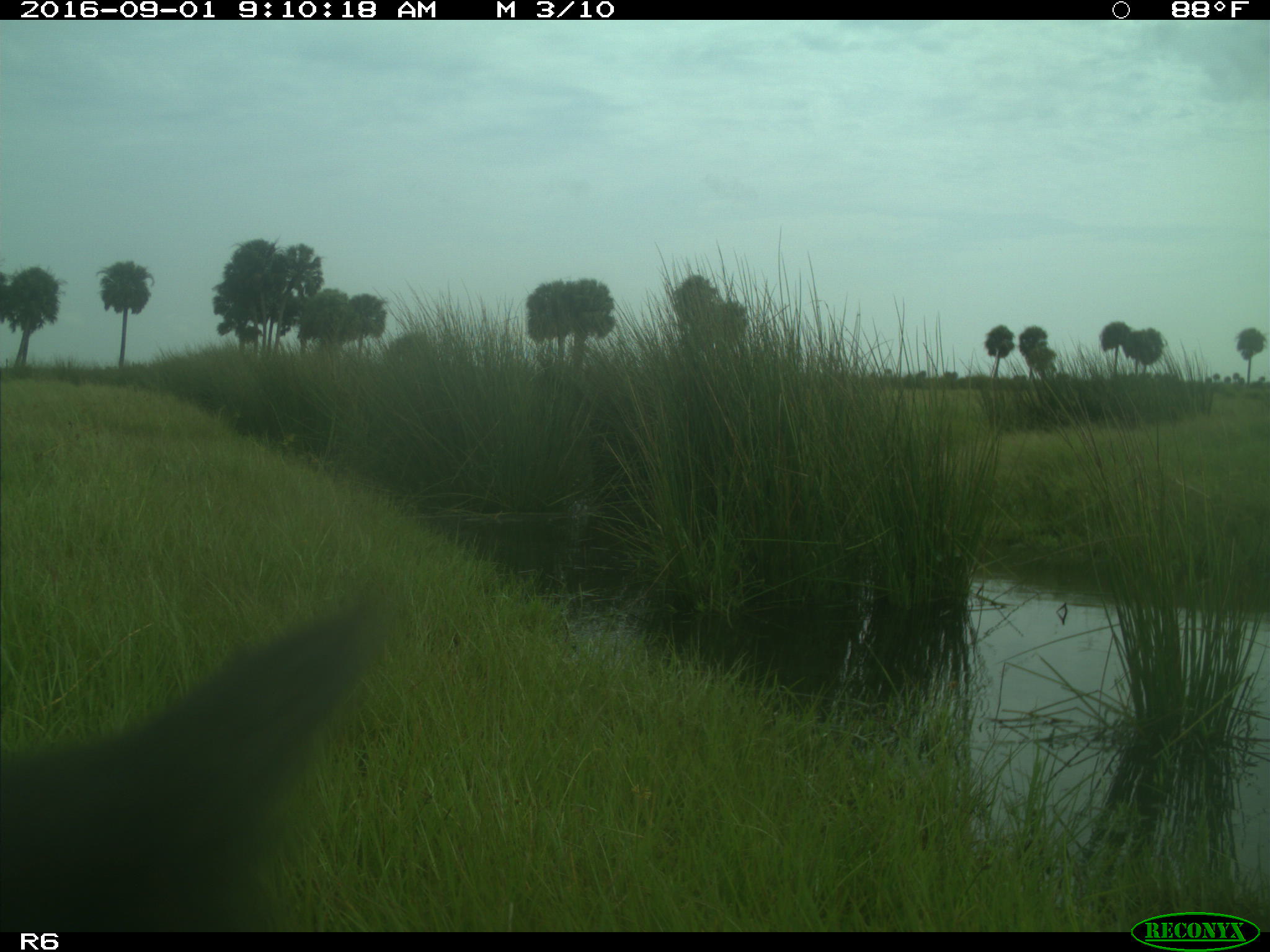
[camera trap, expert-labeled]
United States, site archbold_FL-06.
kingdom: Animalia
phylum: Chordata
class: Mammalia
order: Artiodactyla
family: Bovidae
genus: Bos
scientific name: Bos taurus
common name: domestic cow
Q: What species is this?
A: Bos taurus (domestic cow).